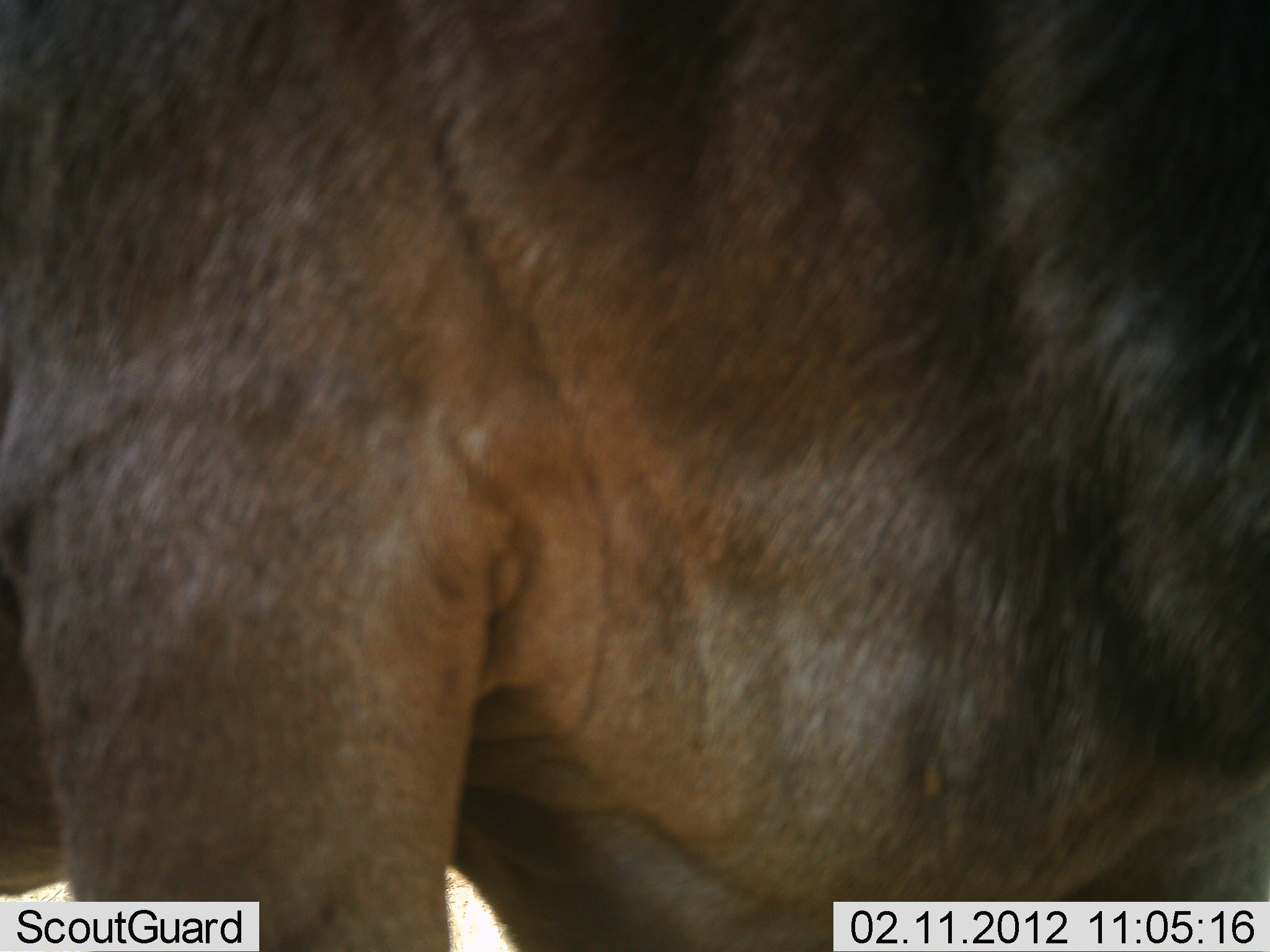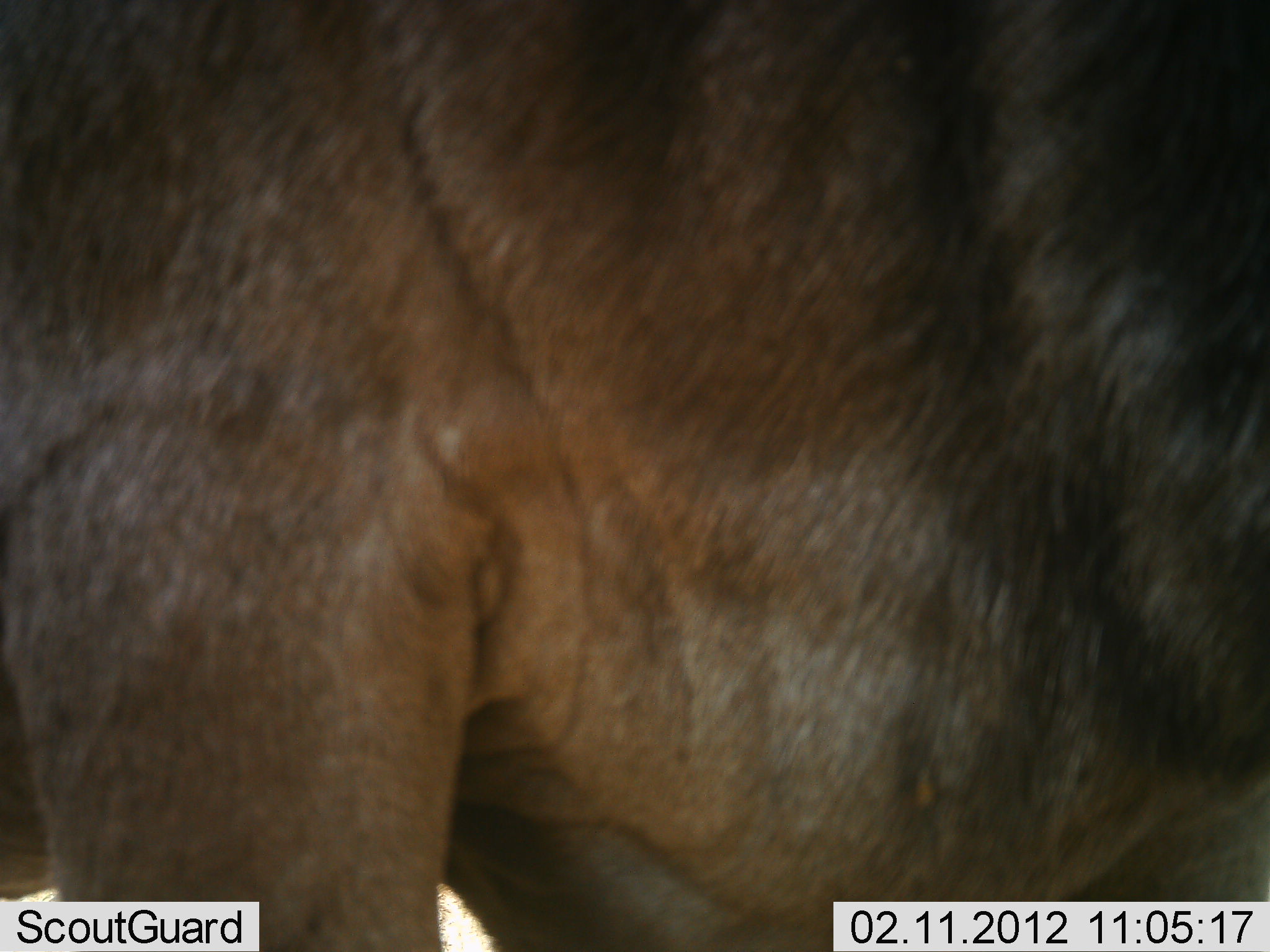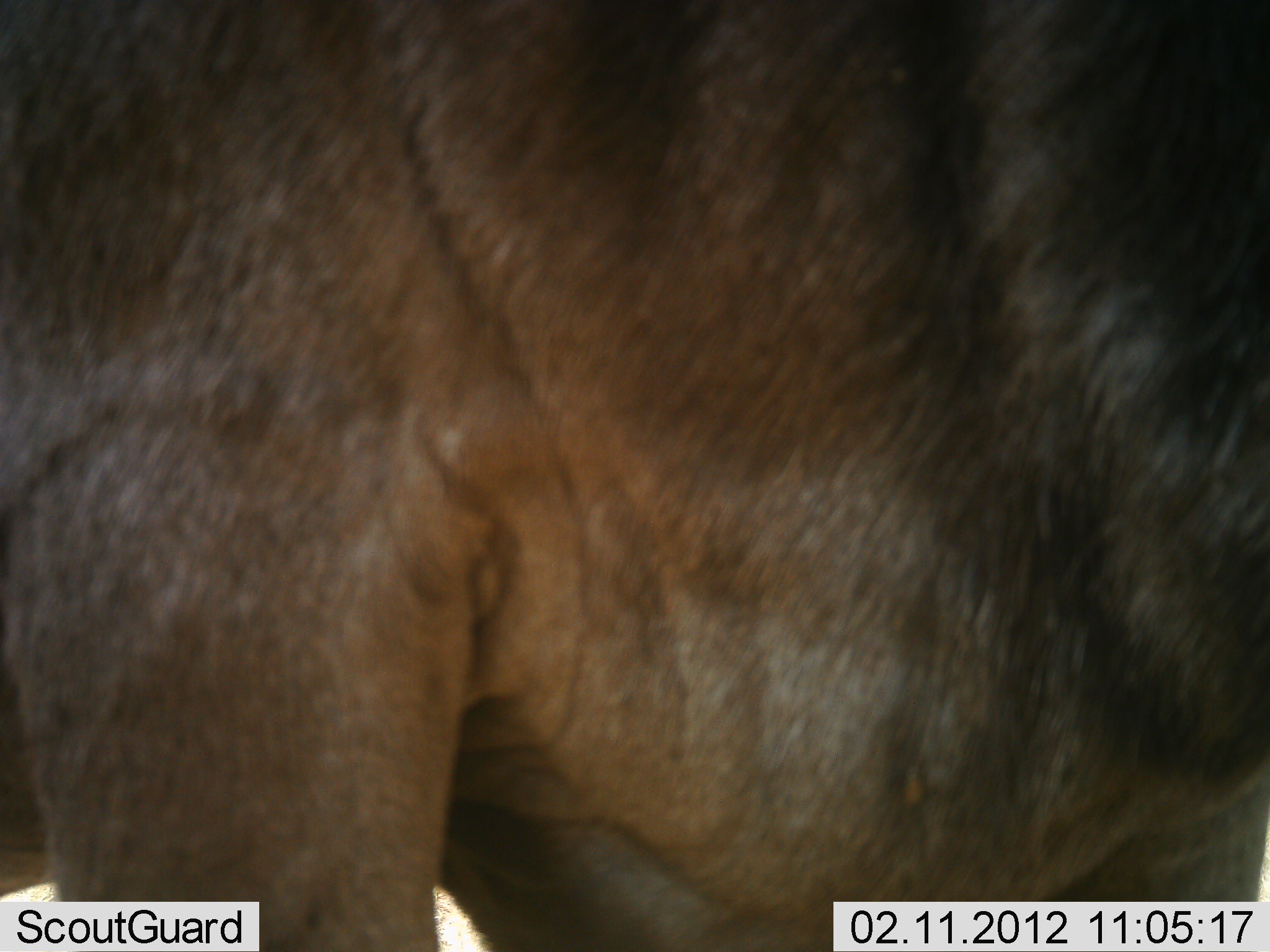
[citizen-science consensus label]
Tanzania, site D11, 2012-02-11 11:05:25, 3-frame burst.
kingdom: Animalia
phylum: Chordata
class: Mammalia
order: Artiodactyla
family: Bovidae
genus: Connochaetes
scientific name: Connochaetes taurinus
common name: blue wildebeest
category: wildebeest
Wildebeest (blue wildebeest) (Connochaetes taurinus), count 1. Behavior (volunteer vote fractions): standing 100%, resting 0%, moving 0%, interacting 0%. Young present (vote fraction): 0%. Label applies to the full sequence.